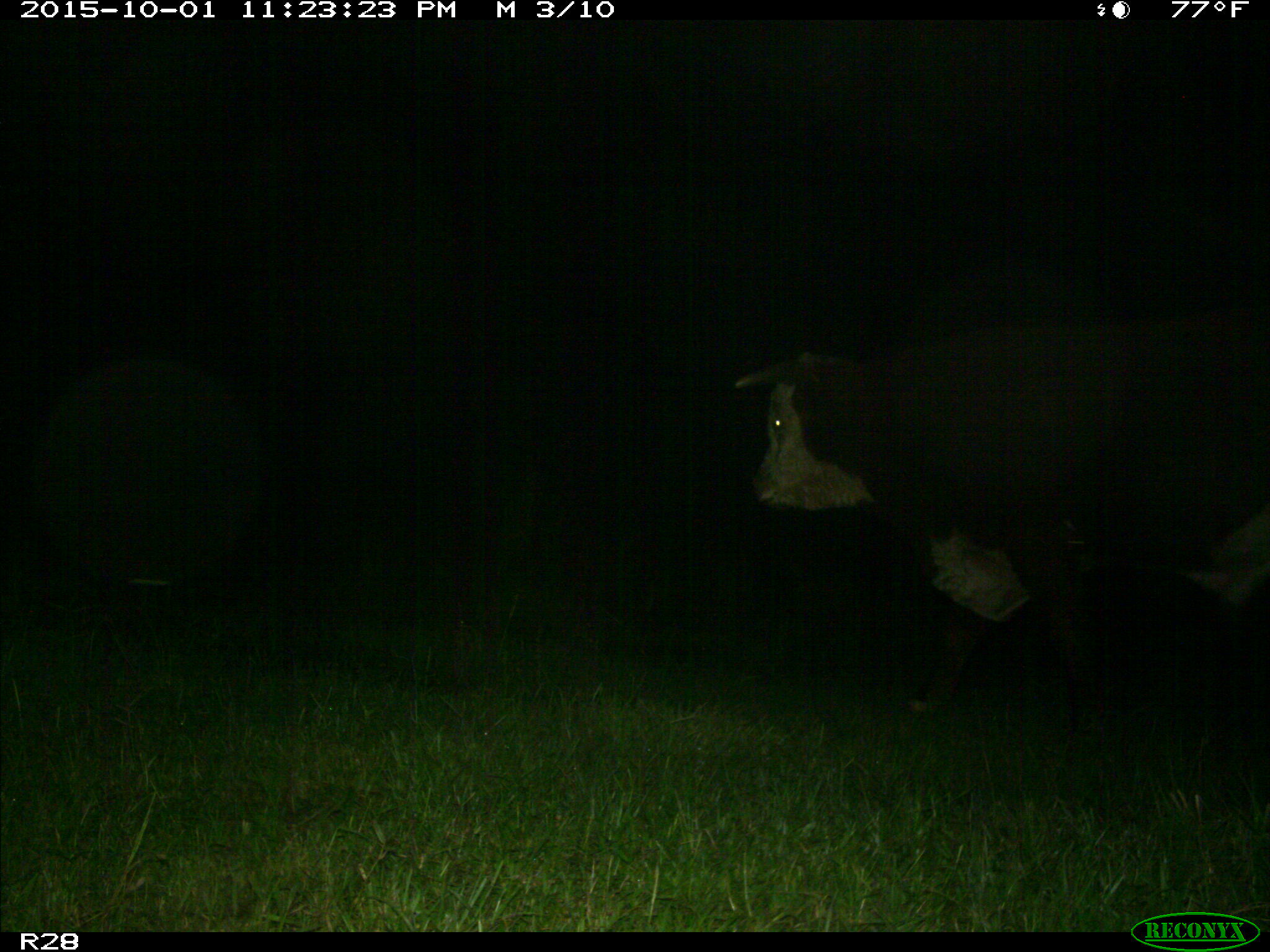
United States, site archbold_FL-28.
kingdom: Animalia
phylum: Chordata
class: Mammalia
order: Artiodactyla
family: Bovidae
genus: Bos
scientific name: Bos taurus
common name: domestic cow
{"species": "Bos taurus (domestic cow)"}